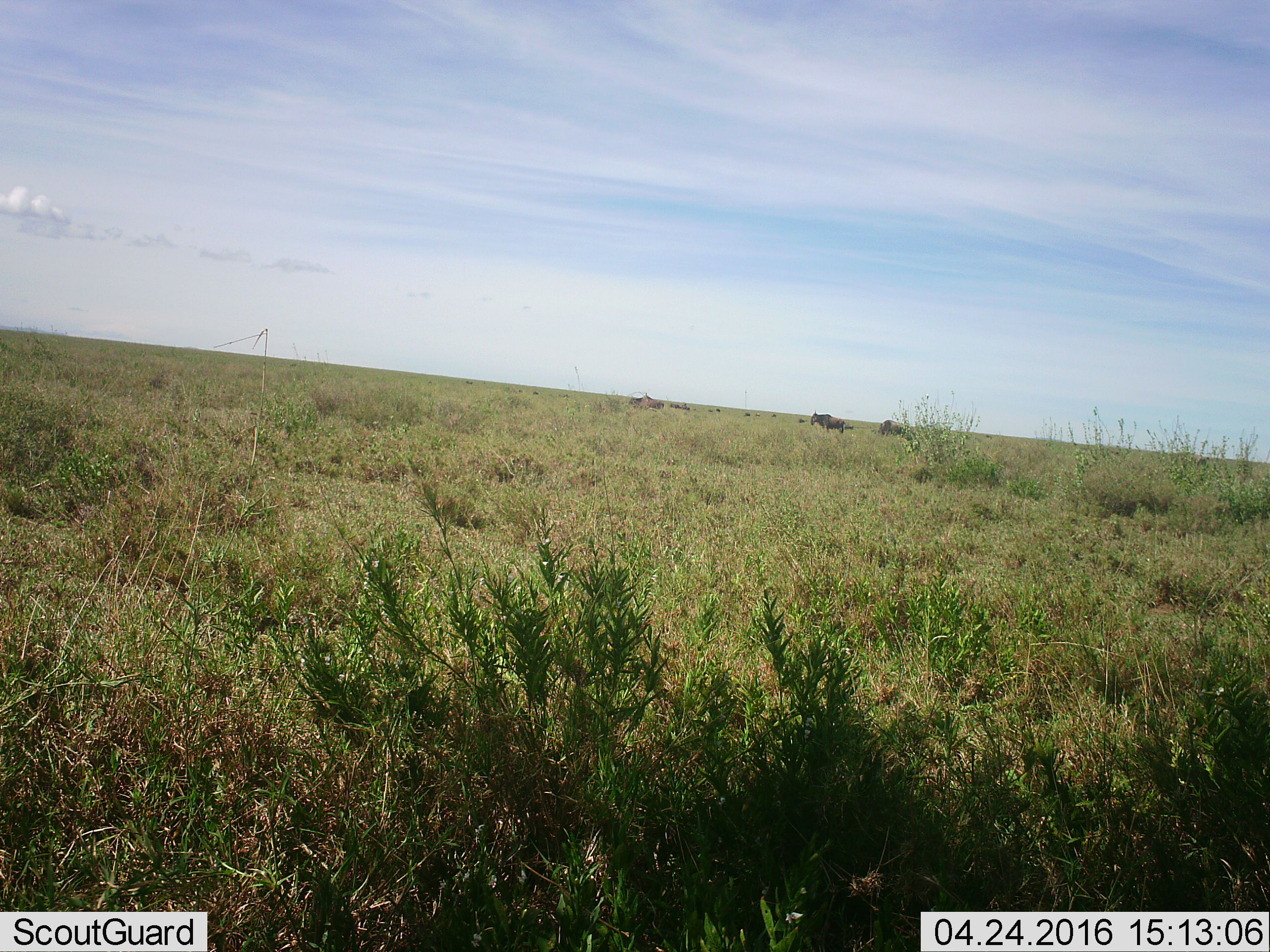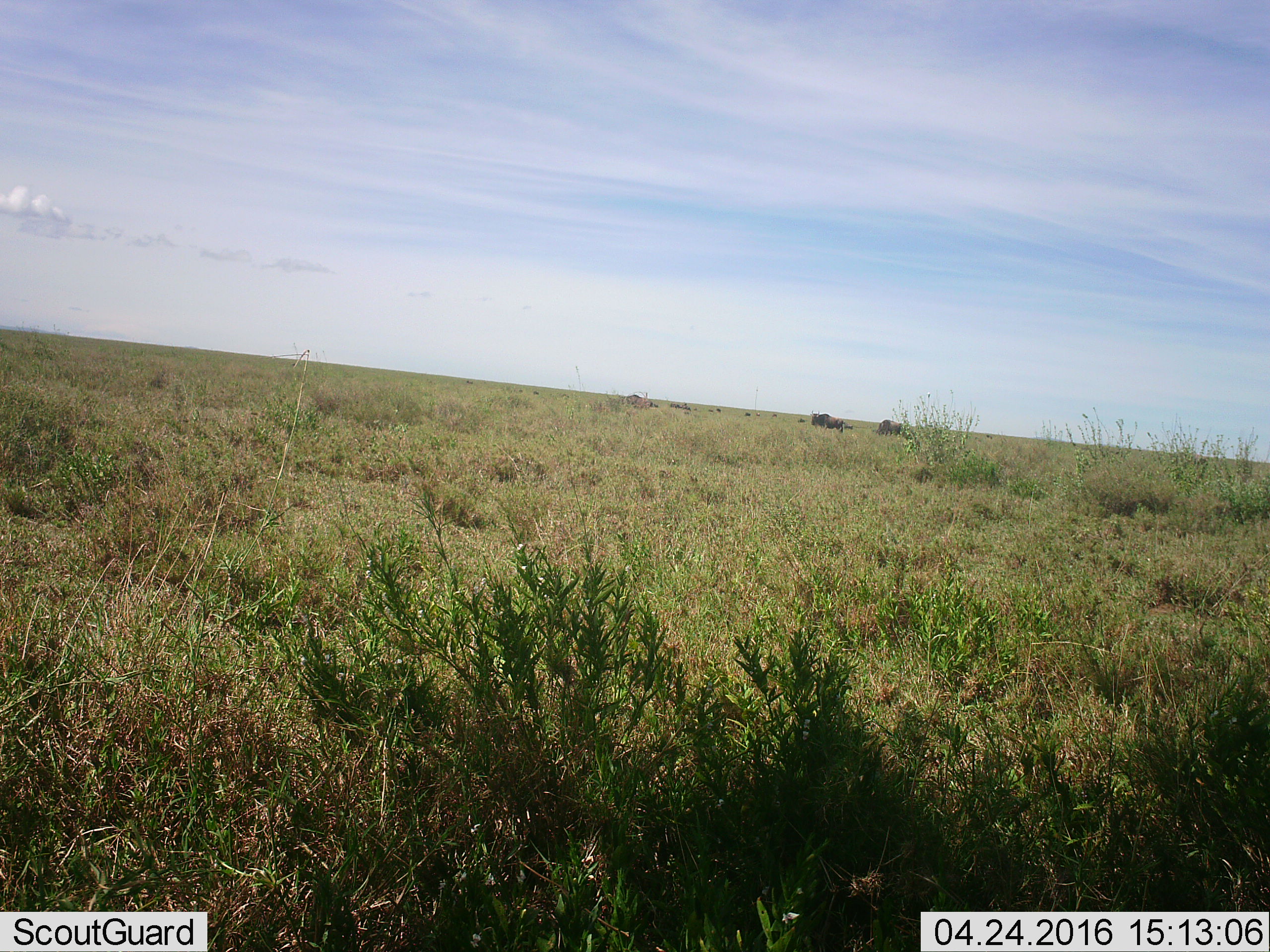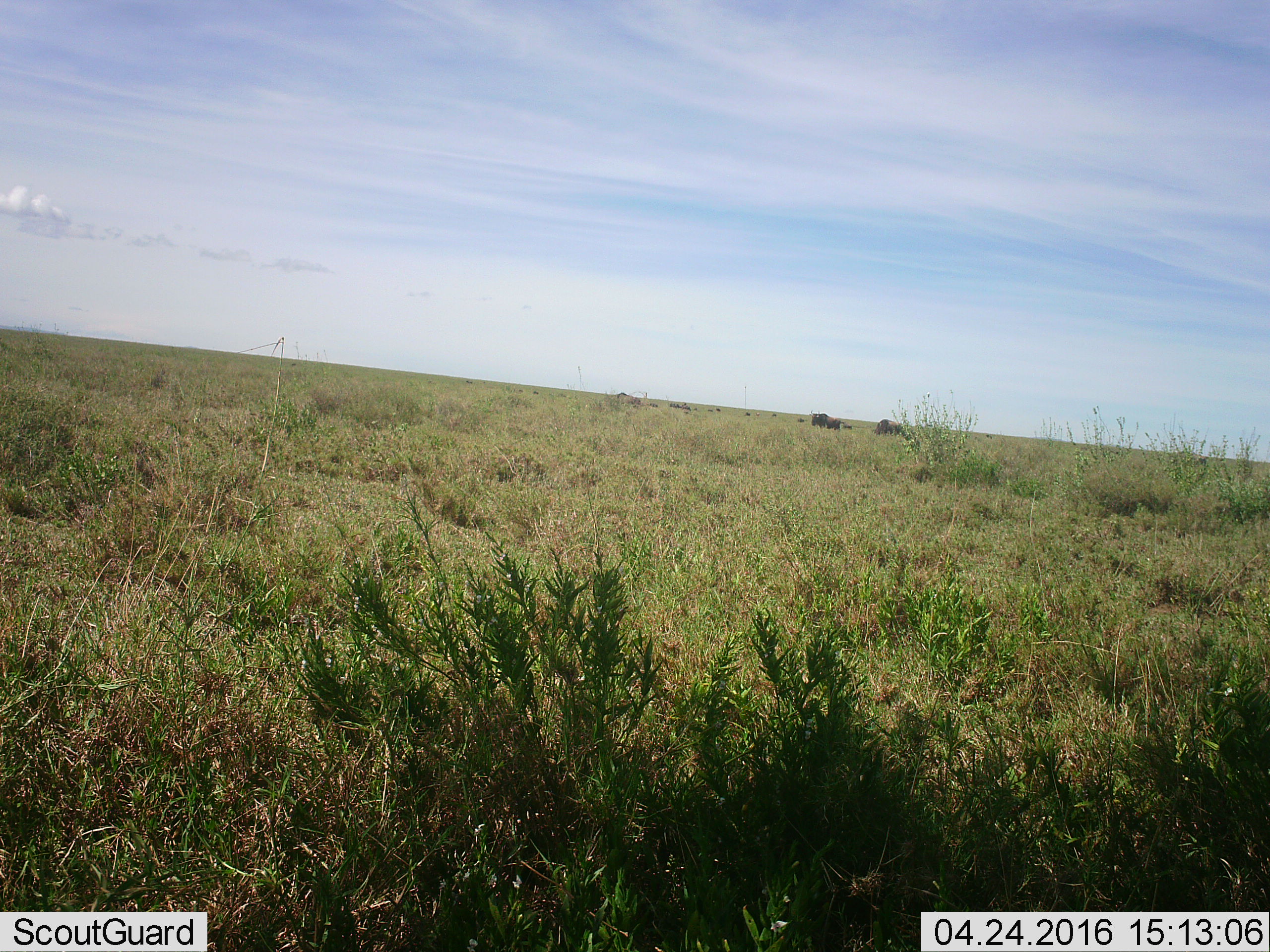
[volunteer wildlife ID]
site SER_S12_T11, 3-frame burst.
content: unidentified animal